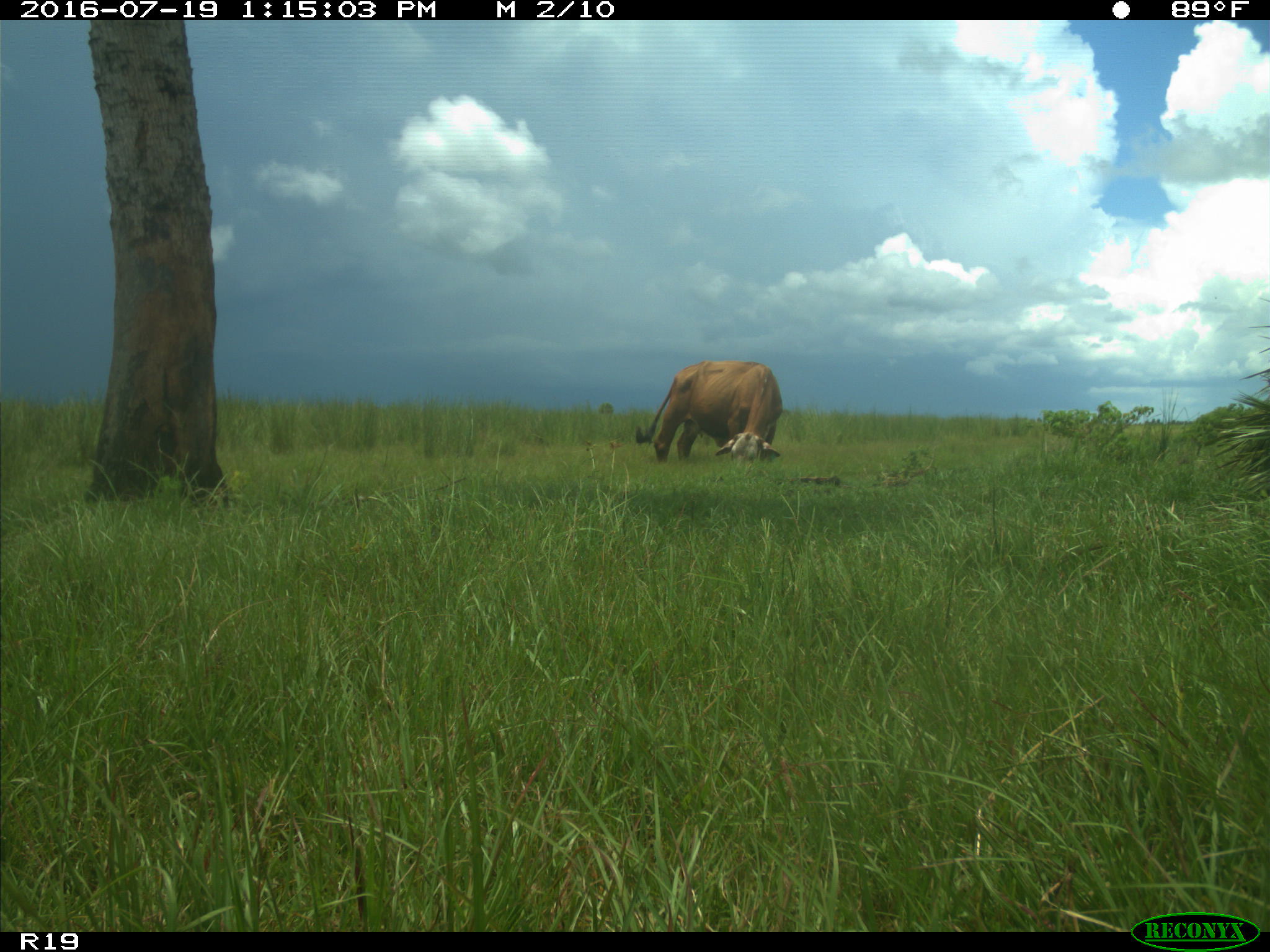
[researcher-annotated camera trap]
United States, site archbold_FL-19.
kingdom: Animalia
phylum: Chordata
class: Mammalia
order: Artiodactyla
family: Bovidae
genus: Bos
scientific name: Bos taurus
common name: domestic cow